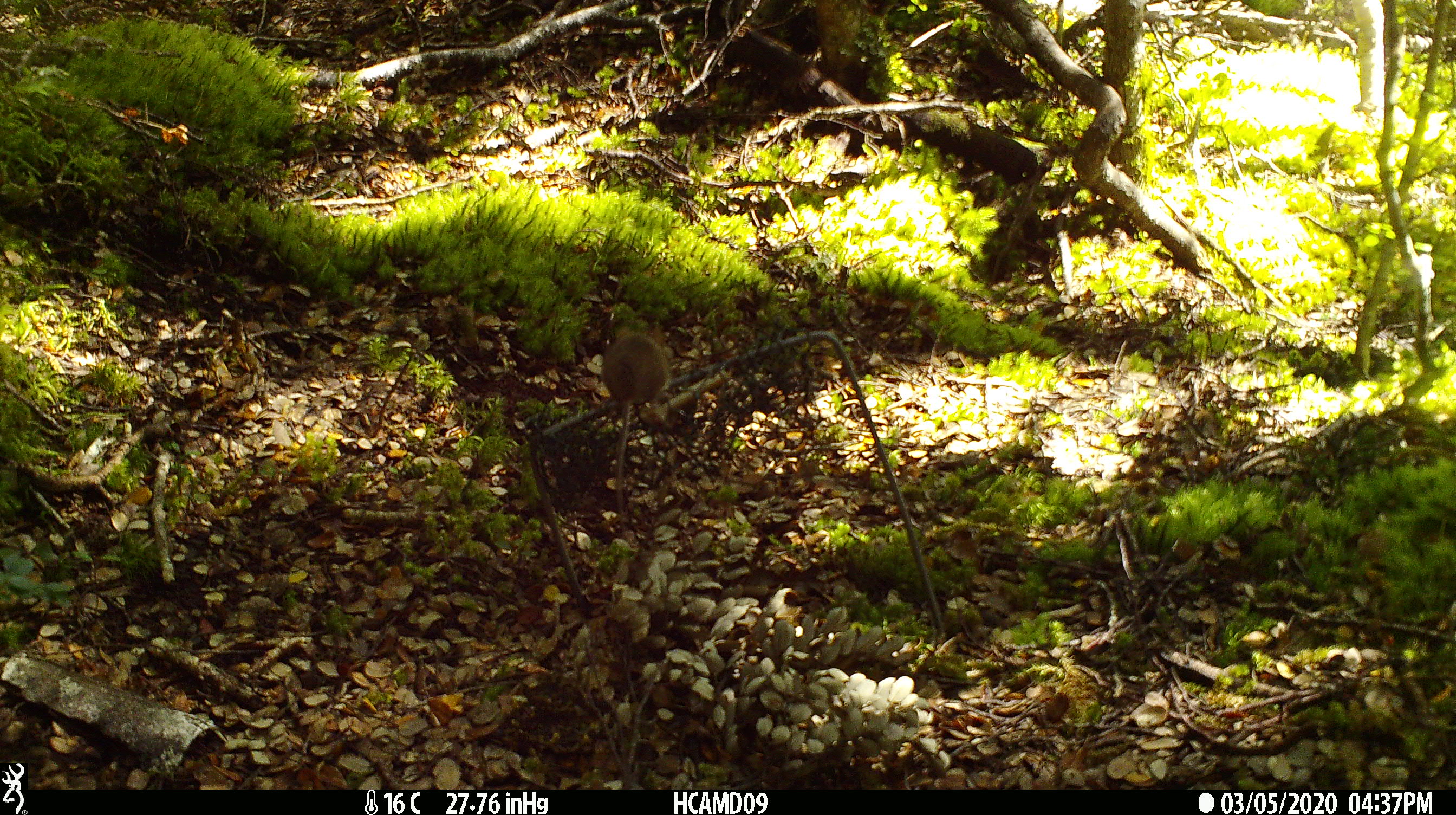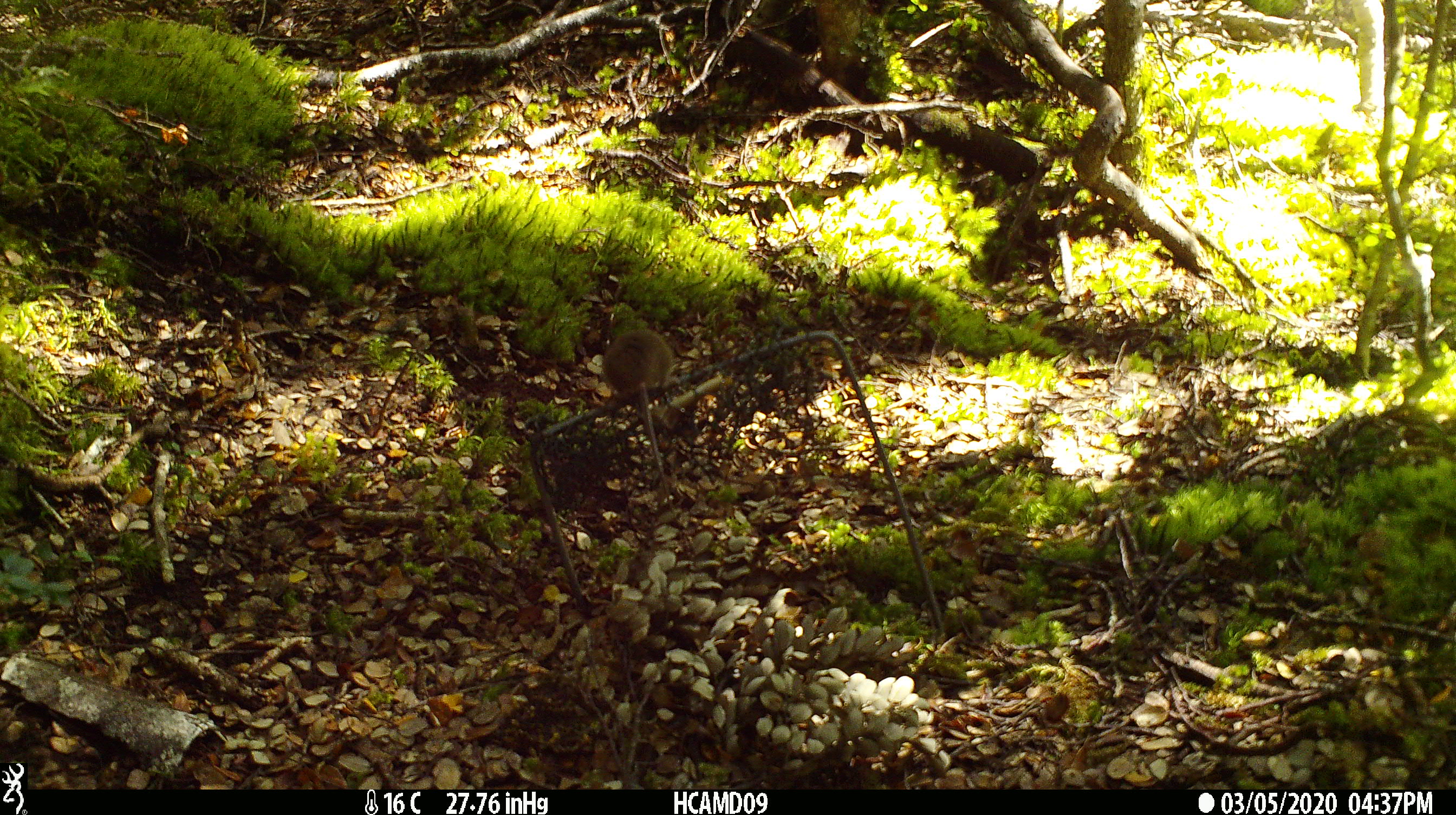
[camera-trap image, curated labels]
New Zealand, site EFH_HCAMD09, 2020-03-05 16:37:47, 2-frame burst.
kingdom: Animalia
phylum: Chordata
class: Mammalia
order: Rodentia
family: Muridae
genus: Mus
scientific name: Mus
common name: mouse